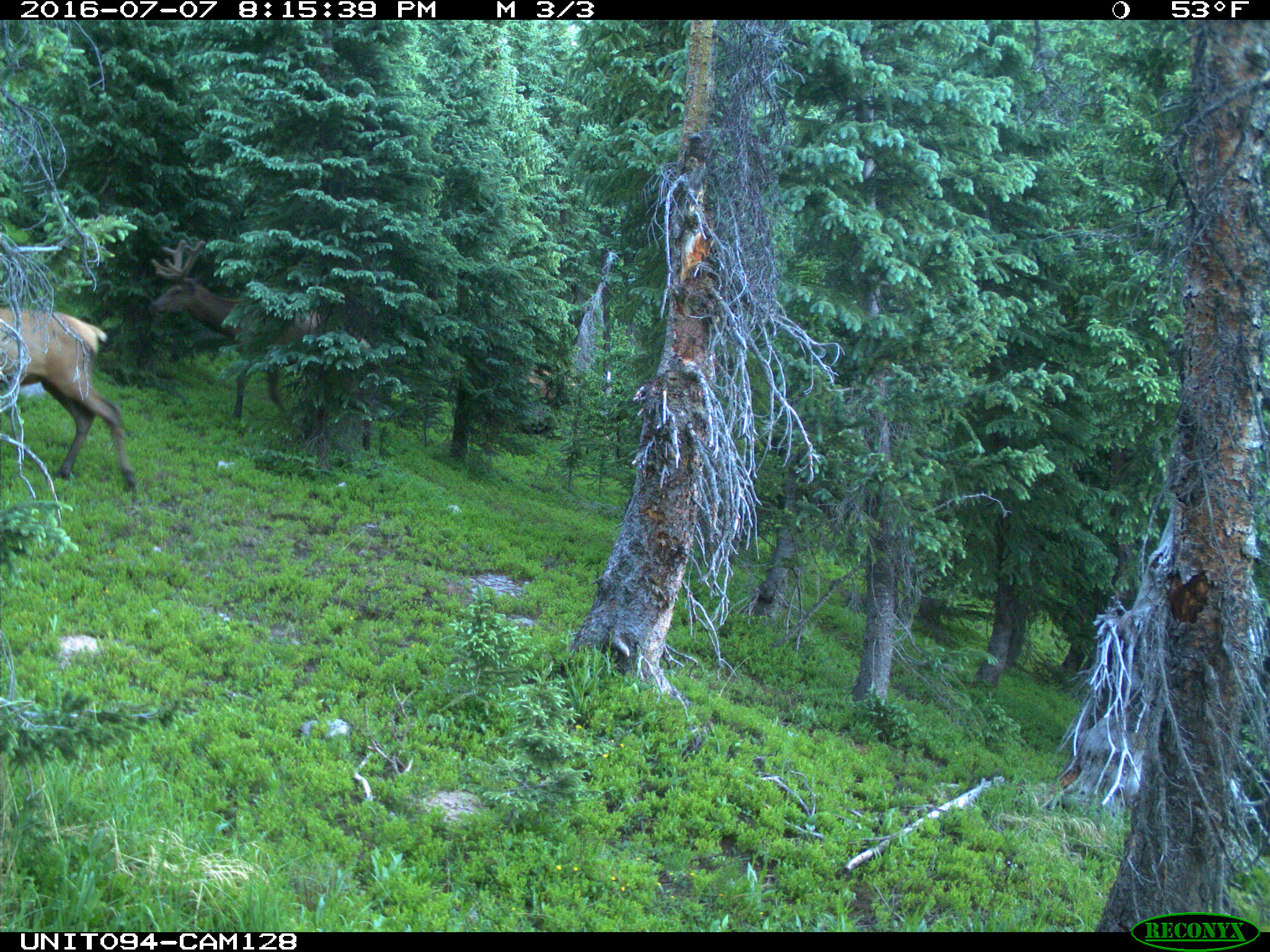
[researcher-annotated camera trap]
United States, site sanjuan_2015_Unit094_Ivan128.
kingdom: Animalia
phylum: Chordata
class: Mammalia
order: Artiodactyla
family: Cervidae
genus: Cervus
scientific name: Cervus elaphus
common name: red deer